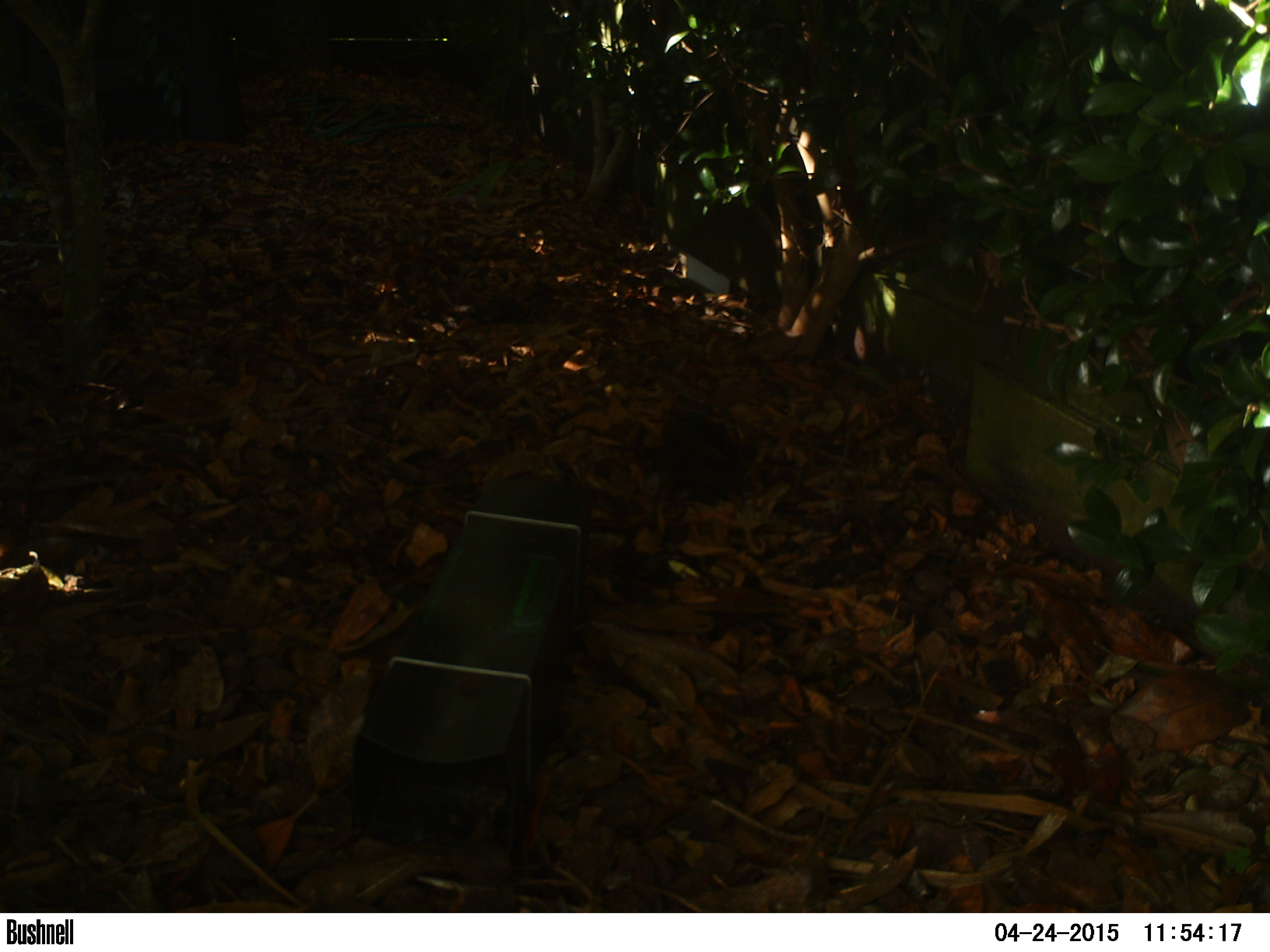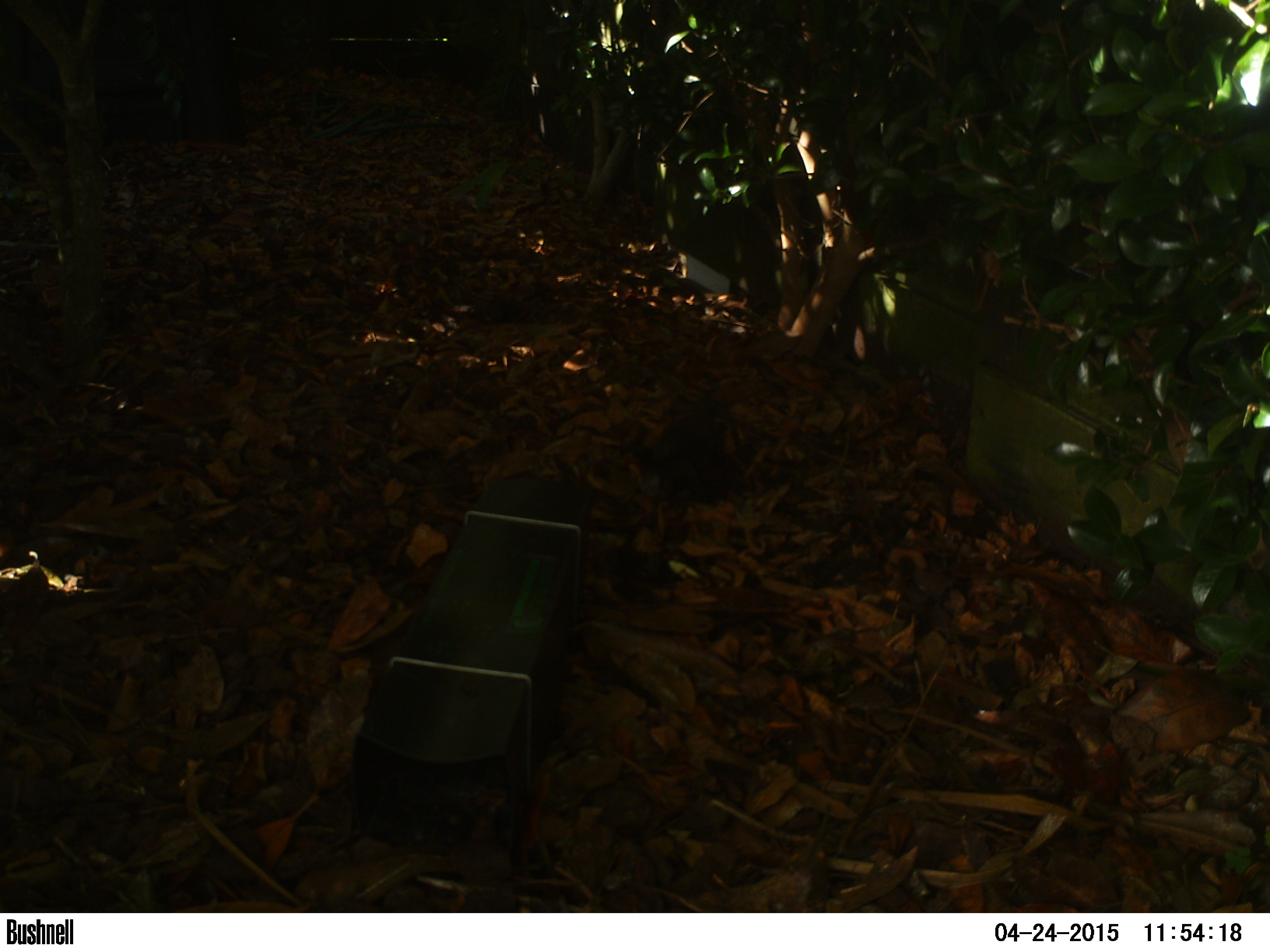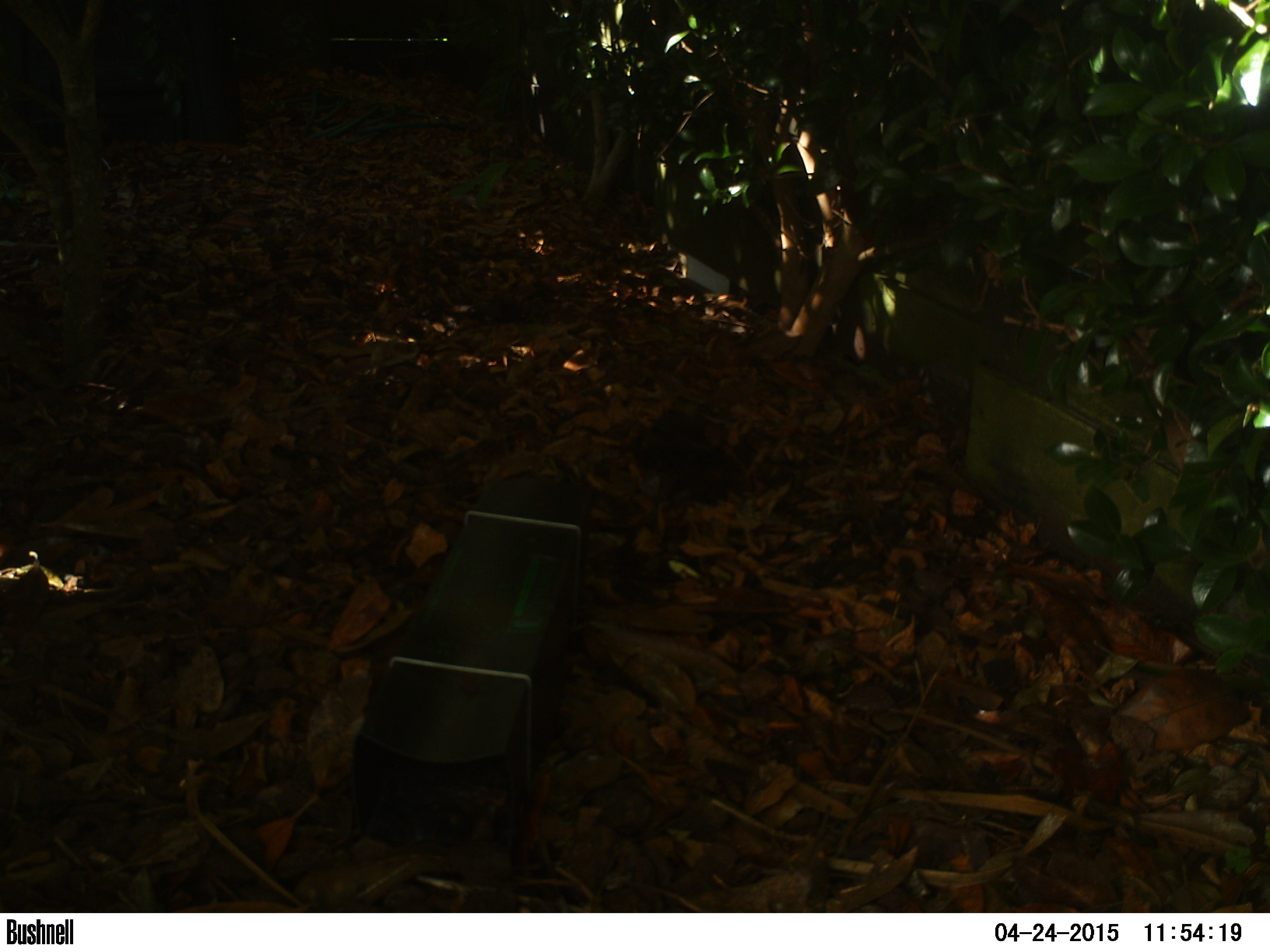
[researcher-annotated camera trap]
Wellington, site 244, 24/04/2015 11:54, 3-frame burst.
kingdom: Animalia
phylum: Chordata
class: Aves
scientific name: Aves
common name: bird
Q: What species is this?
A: Bird (Aves).